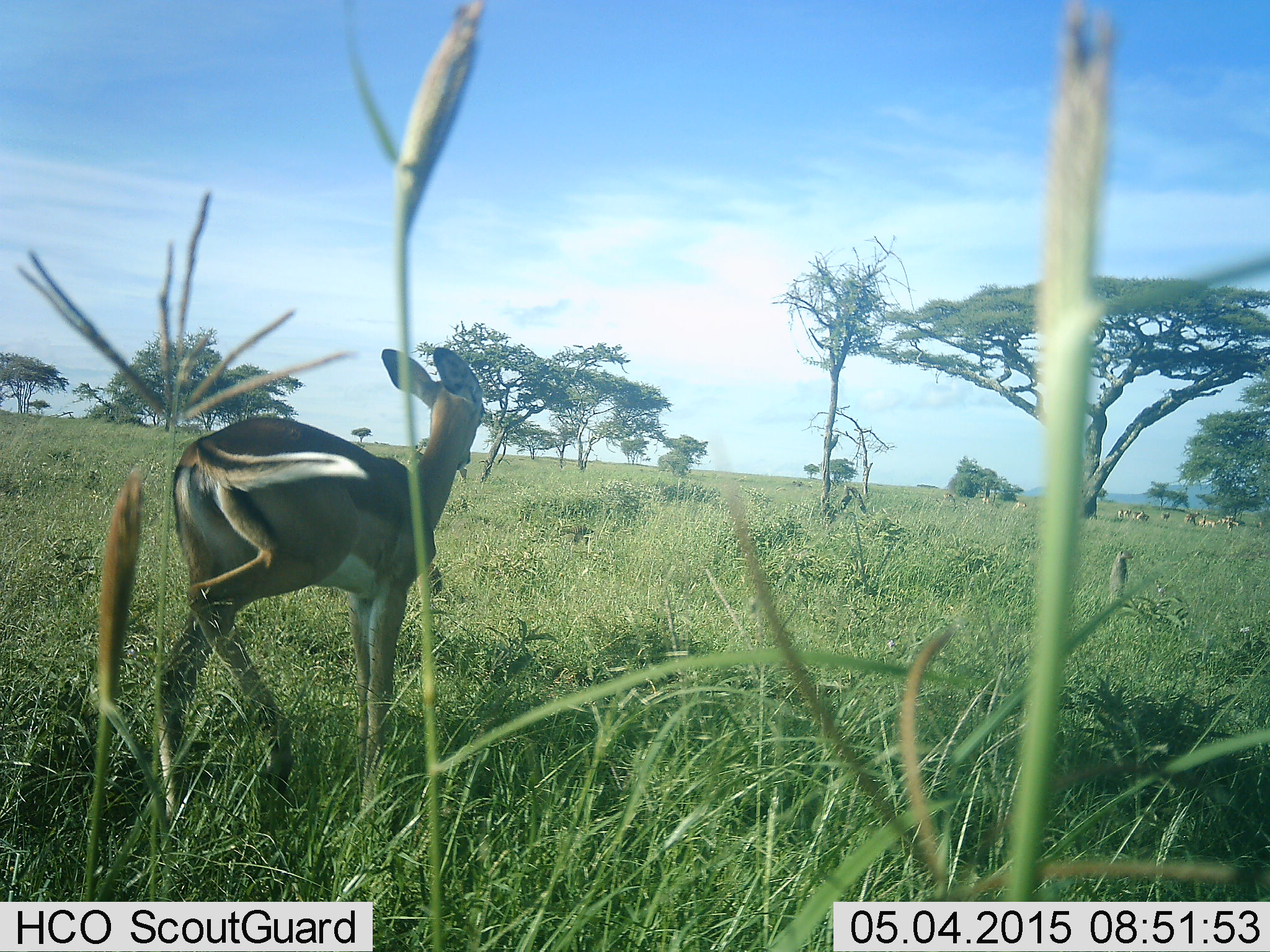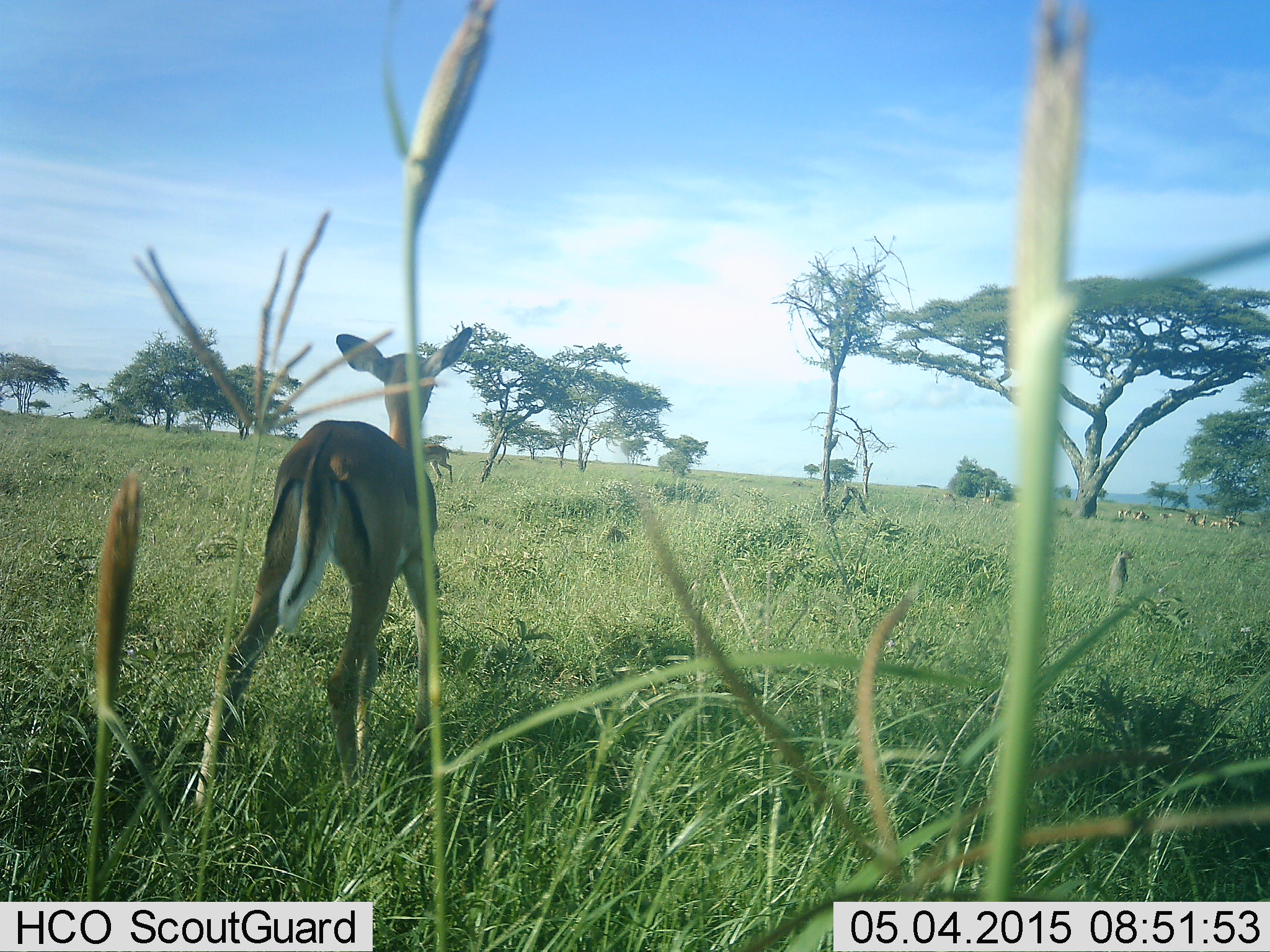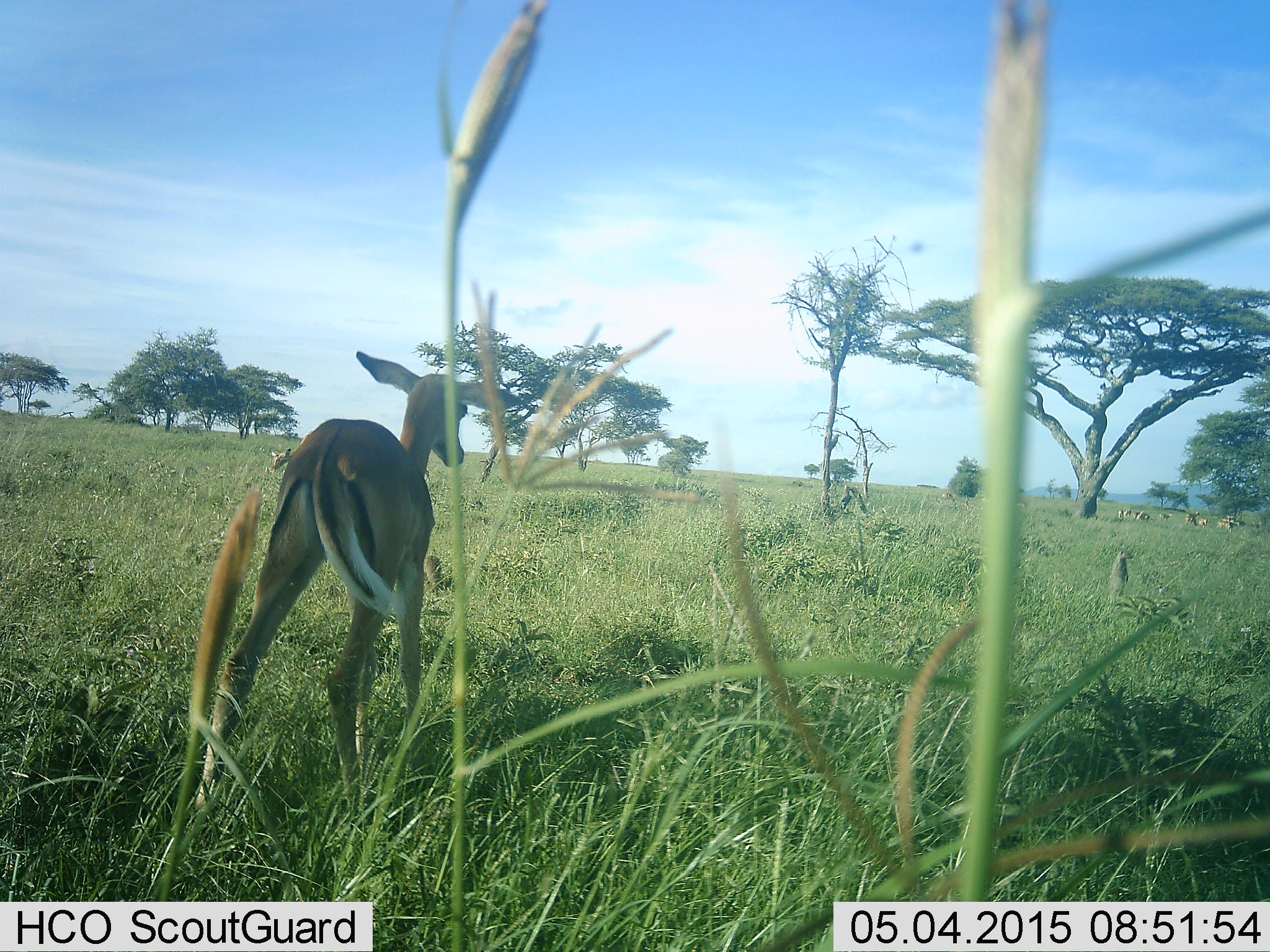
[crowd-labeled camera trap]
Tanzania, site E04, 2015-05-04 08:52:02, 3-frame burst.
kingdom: Animalia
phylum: Chordata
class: Mammalia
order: Artiodactyla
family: Bovidae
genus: Aepyceros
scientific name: Aepyceros melampus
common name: impala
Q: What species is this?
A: Impala (Aepyceros melampus).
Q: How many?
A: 1.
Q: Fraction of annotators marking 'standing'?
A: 91%.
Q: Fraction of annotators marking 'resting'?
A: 0%.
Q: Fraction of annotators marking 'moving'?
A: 18%.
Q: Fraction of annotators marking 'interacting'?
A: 0%.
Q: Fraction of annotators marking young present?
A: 18%.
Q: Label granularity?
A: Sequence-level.